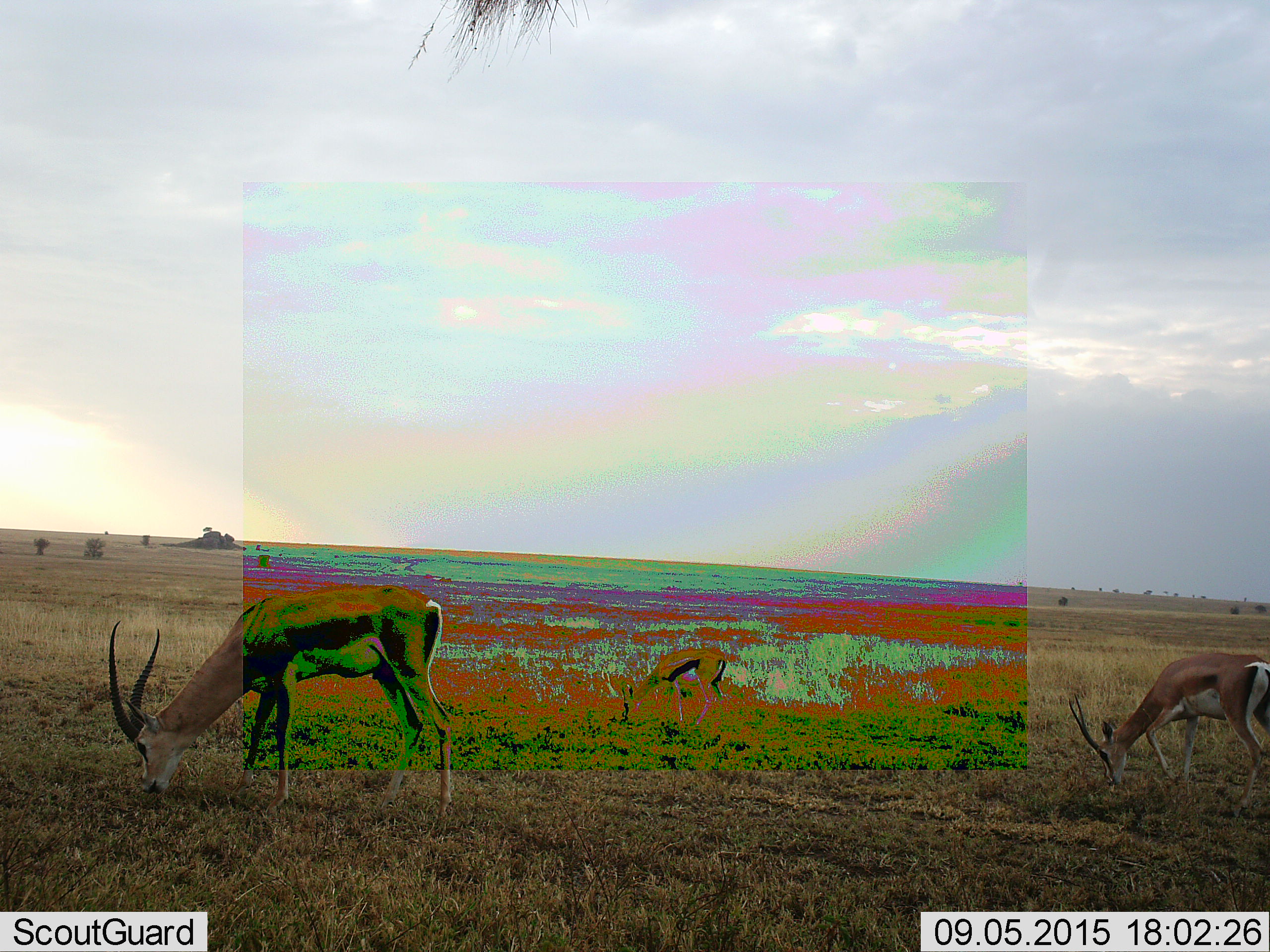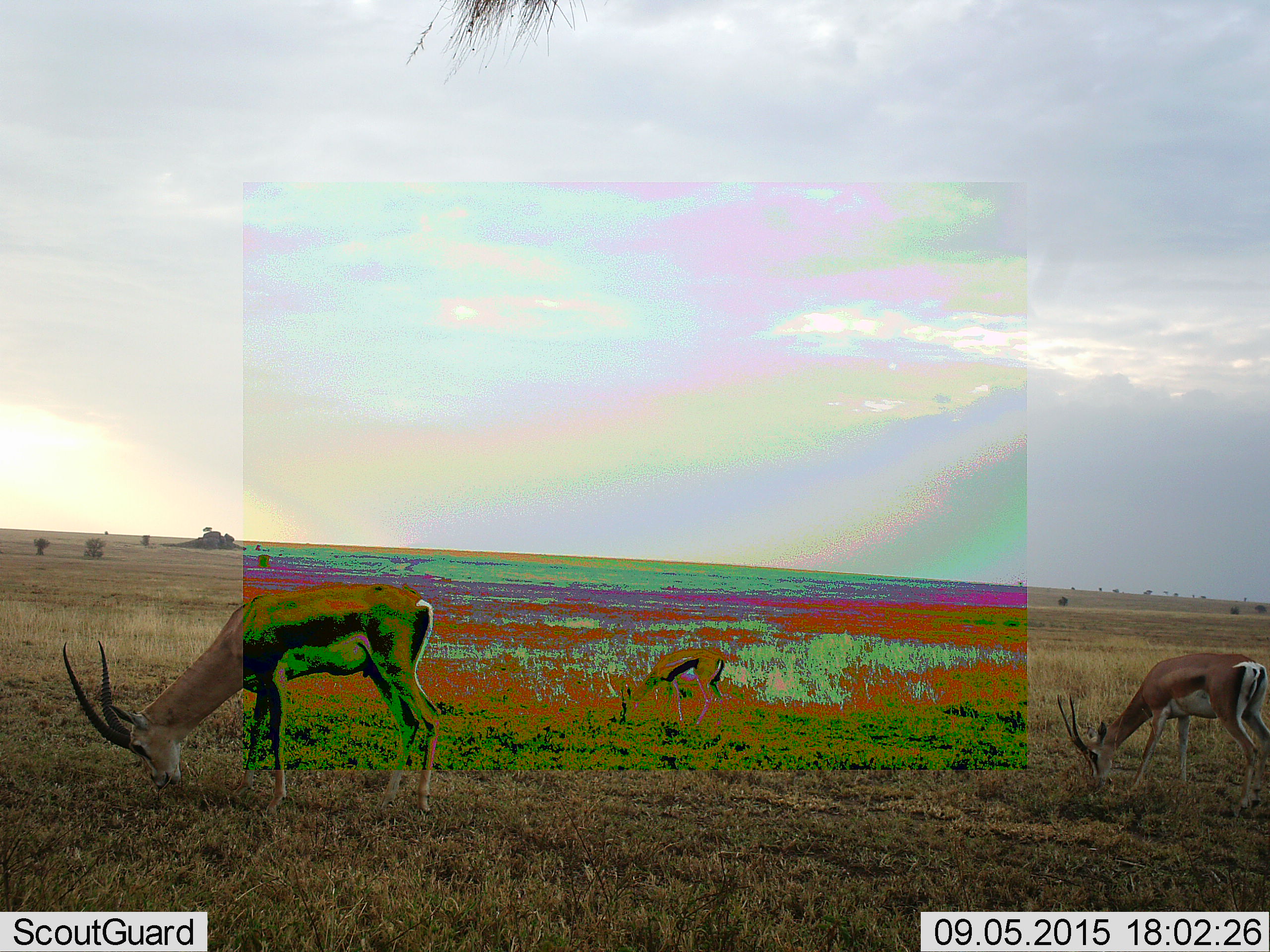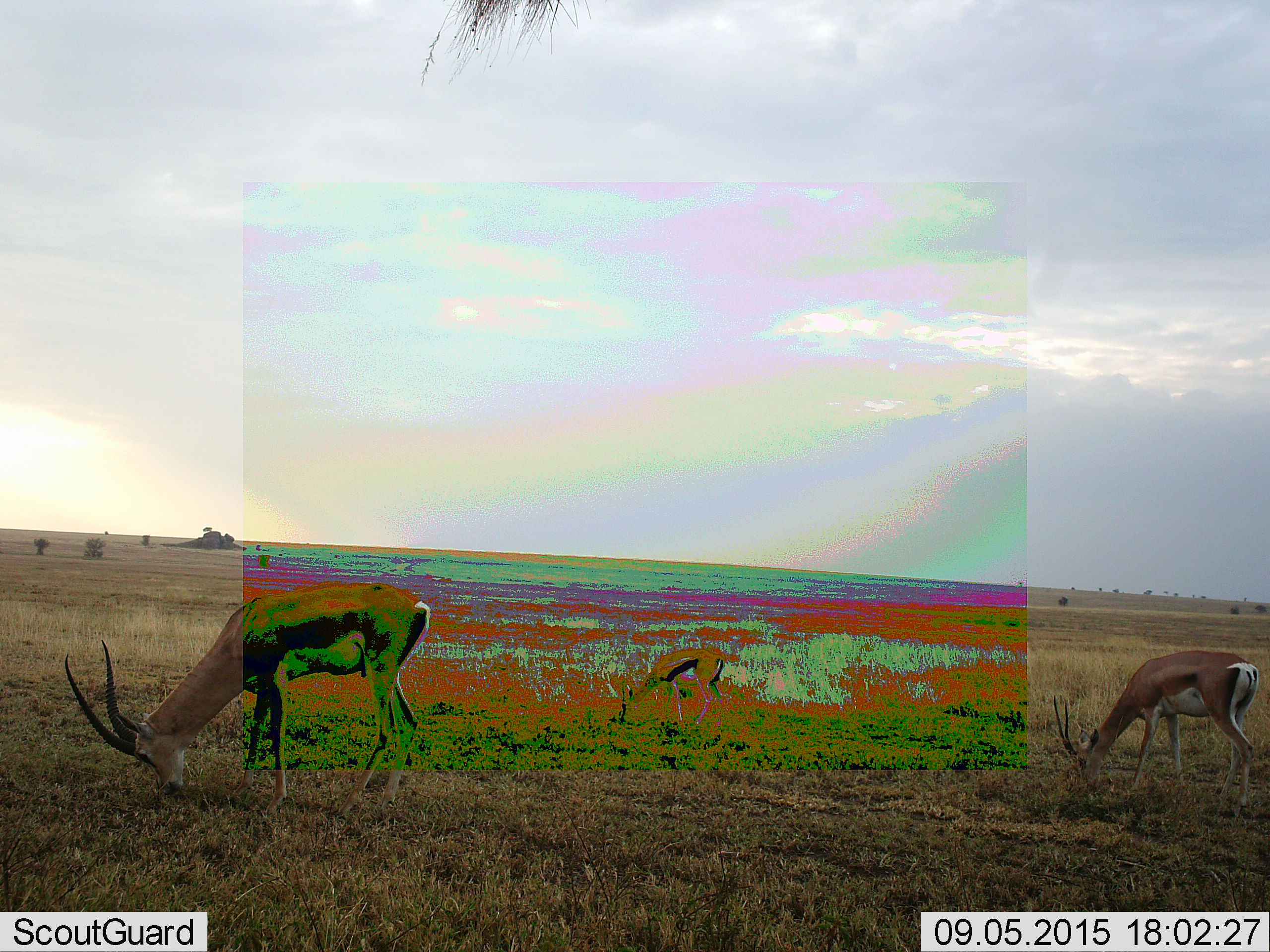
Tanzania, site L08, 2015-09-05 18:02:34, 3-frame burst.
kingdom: Animalia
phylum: Chordata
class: Mammalia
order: Artiodactyla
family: Bovidae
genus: Eudorcas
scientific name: Eudorcas thomsonii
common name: thomson's gazelle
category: gazellethomsons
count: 3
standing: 11%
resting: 11%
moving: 11%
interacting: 0%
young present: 22%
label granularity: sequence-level